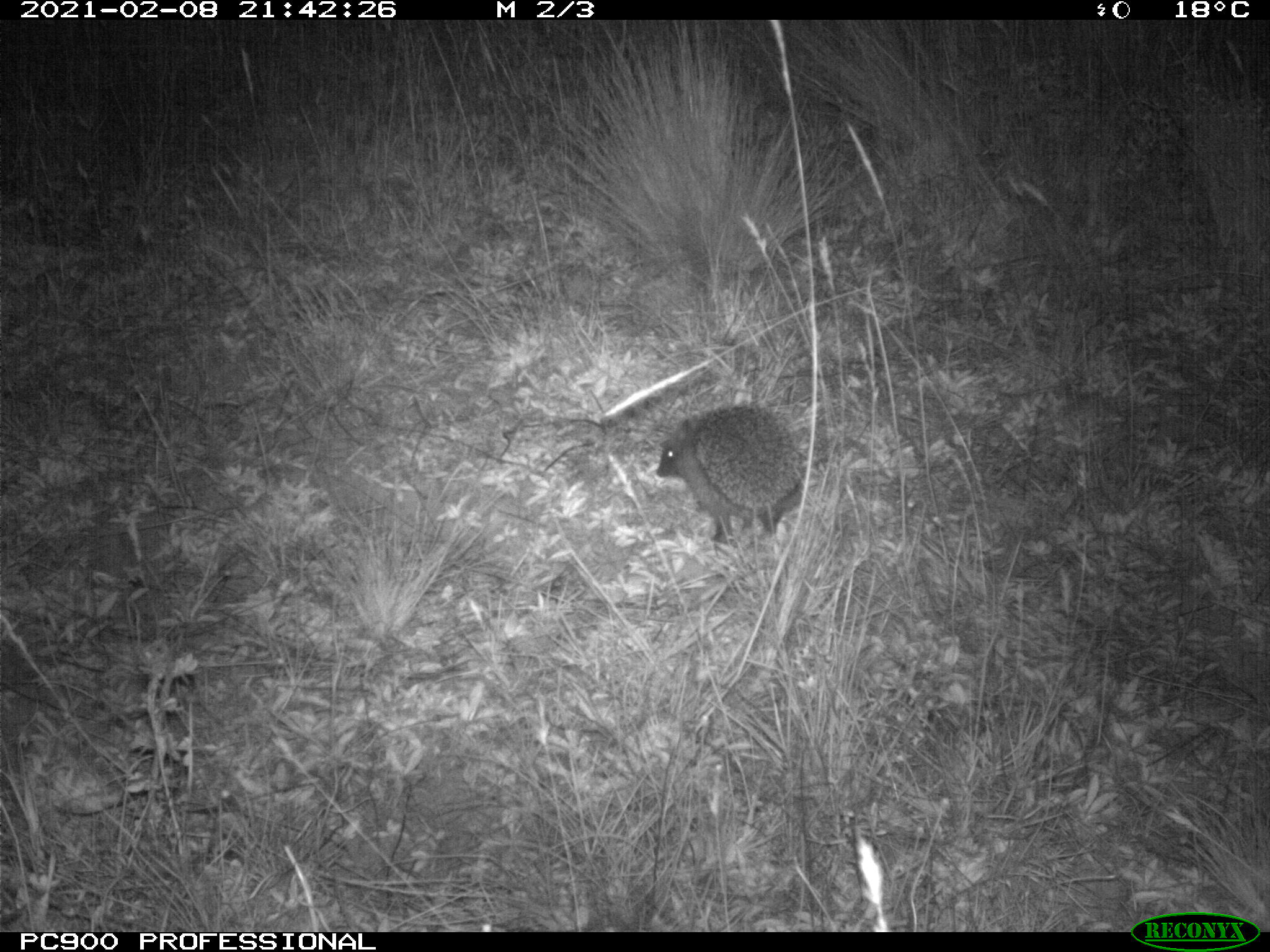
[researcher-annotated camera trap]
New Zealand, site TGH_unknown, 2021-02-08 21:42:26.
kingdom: Animalia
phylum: Chordata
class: Mammalia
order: Eulipotyphla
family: Erinaceidae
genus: Erinaceus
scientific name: Erinaceus europaeus europaeus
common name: european hedgehog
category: hedgehog